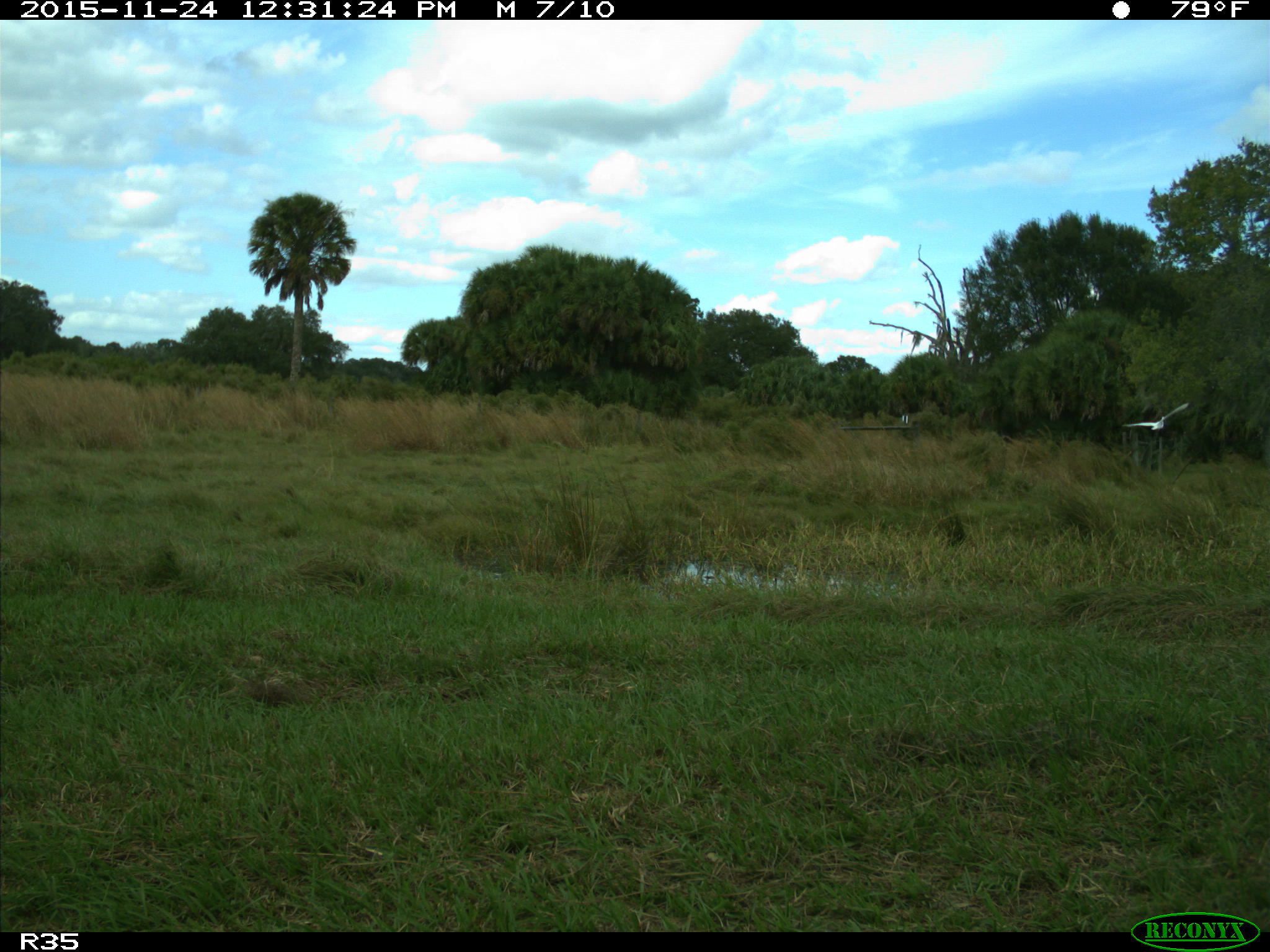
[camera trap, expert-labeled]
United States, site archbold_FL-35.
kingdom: Animalia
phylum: Chordata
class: Aves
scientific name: Aves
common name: birds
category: unidentified bird